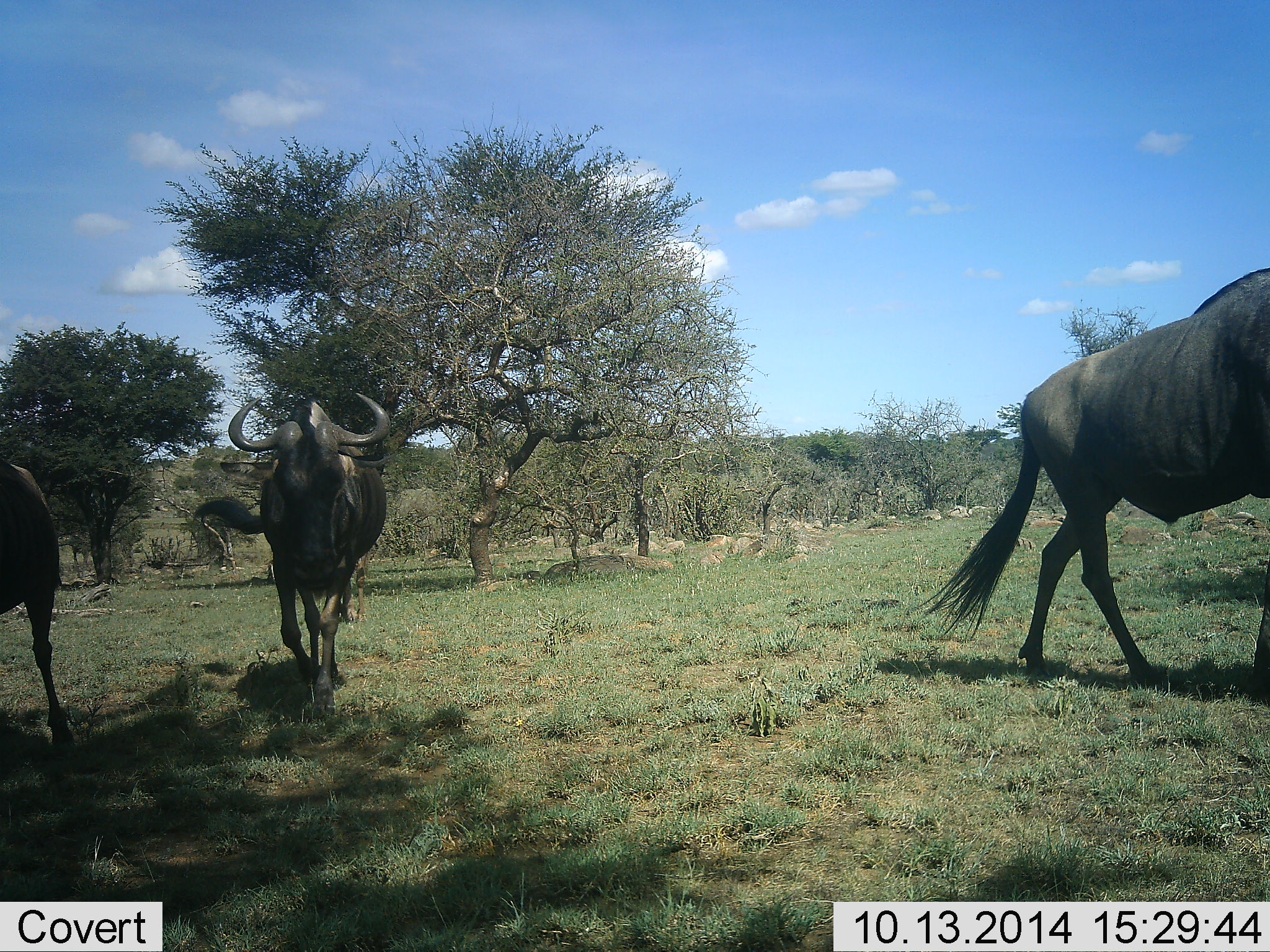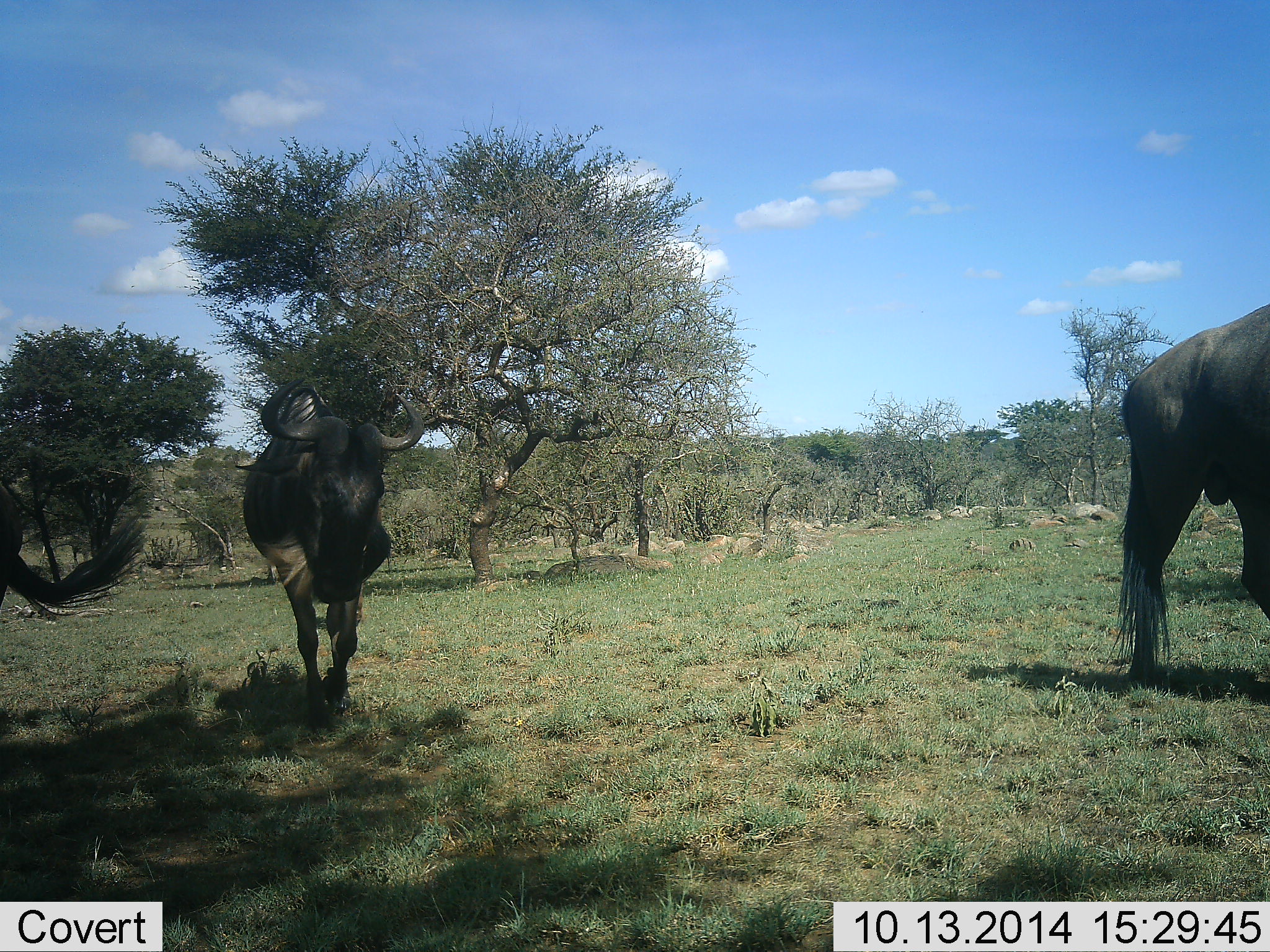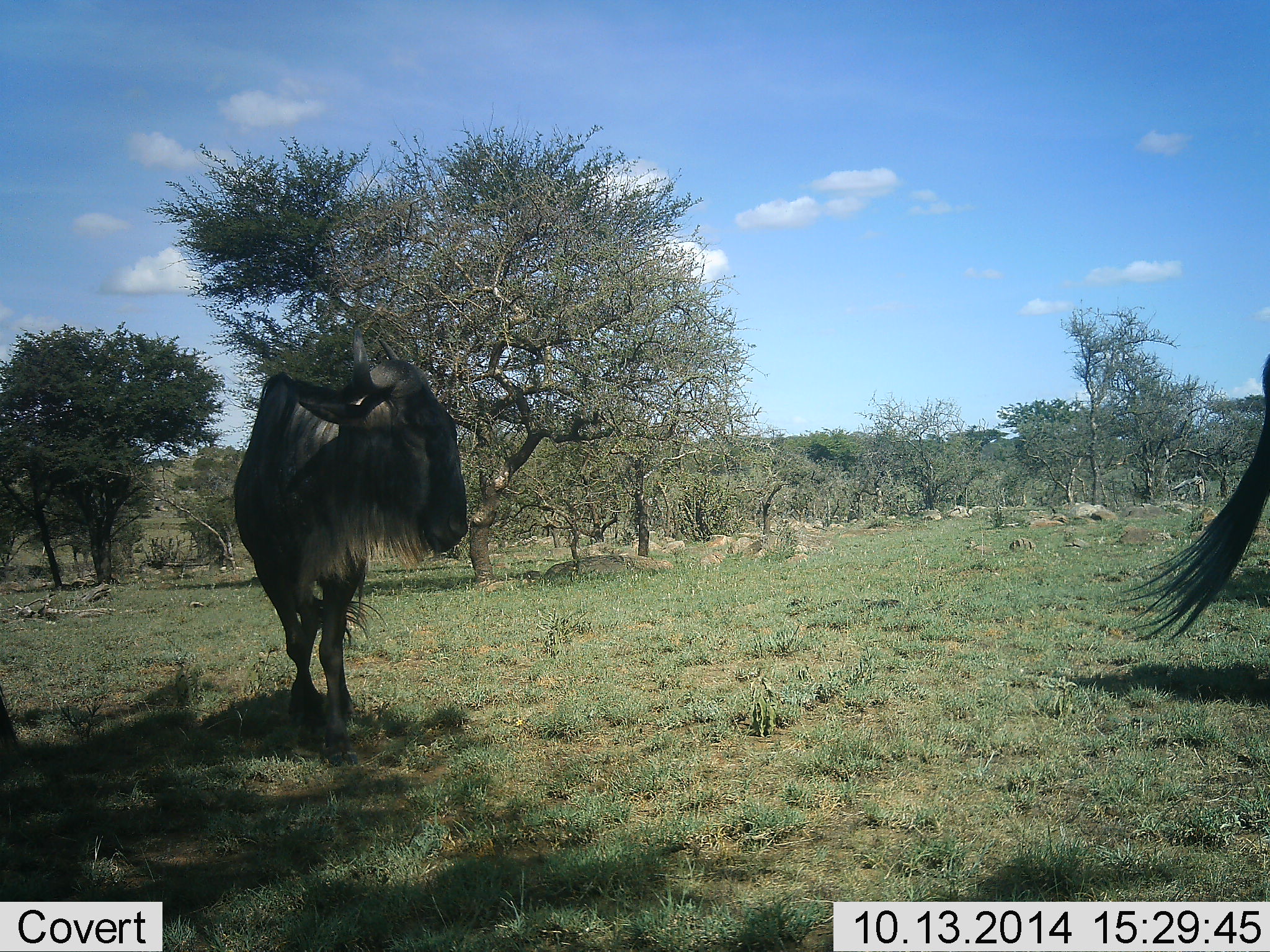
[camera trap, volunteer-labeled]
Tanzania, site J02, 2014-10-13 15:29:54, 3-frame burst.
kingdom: Animalia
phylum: Chordata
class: Mammalia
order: Artiodactyla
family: Bovidae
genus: Connochaetes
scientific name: Connochaetes taurinus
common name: blue wildebeest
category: wildebeest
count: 3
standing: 10%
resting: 0%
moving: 100%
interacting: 0%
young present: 0%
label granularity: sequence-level